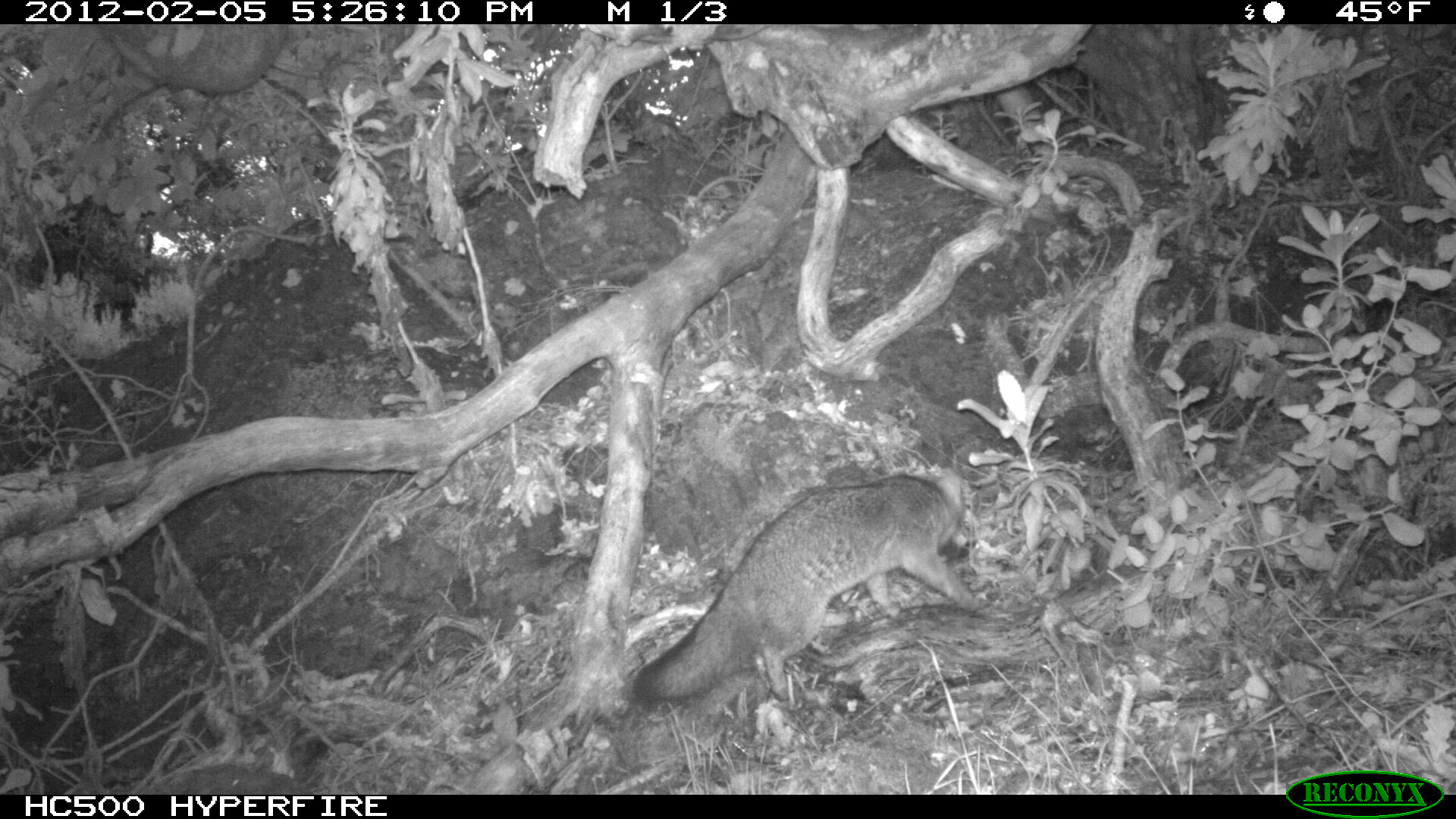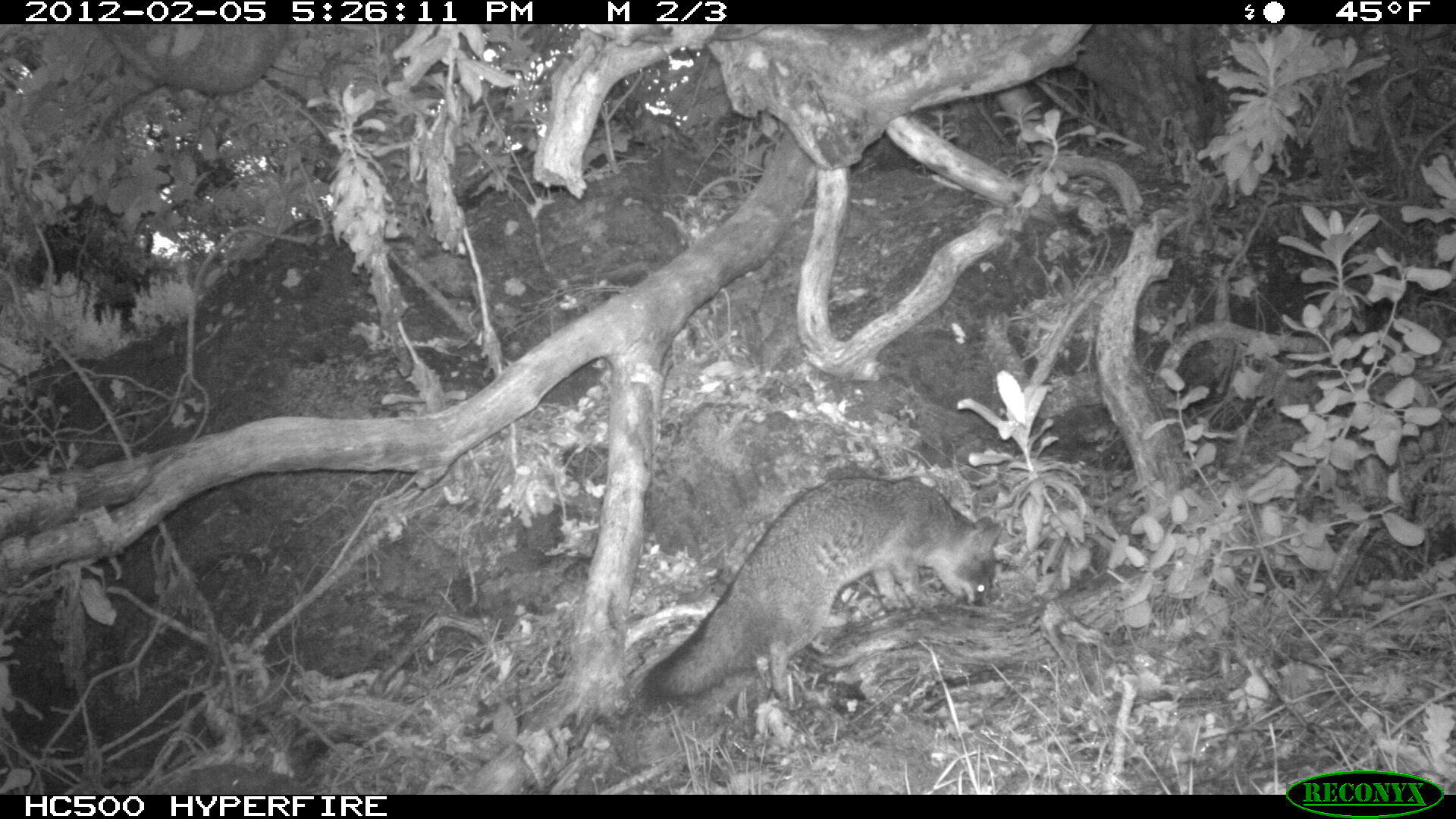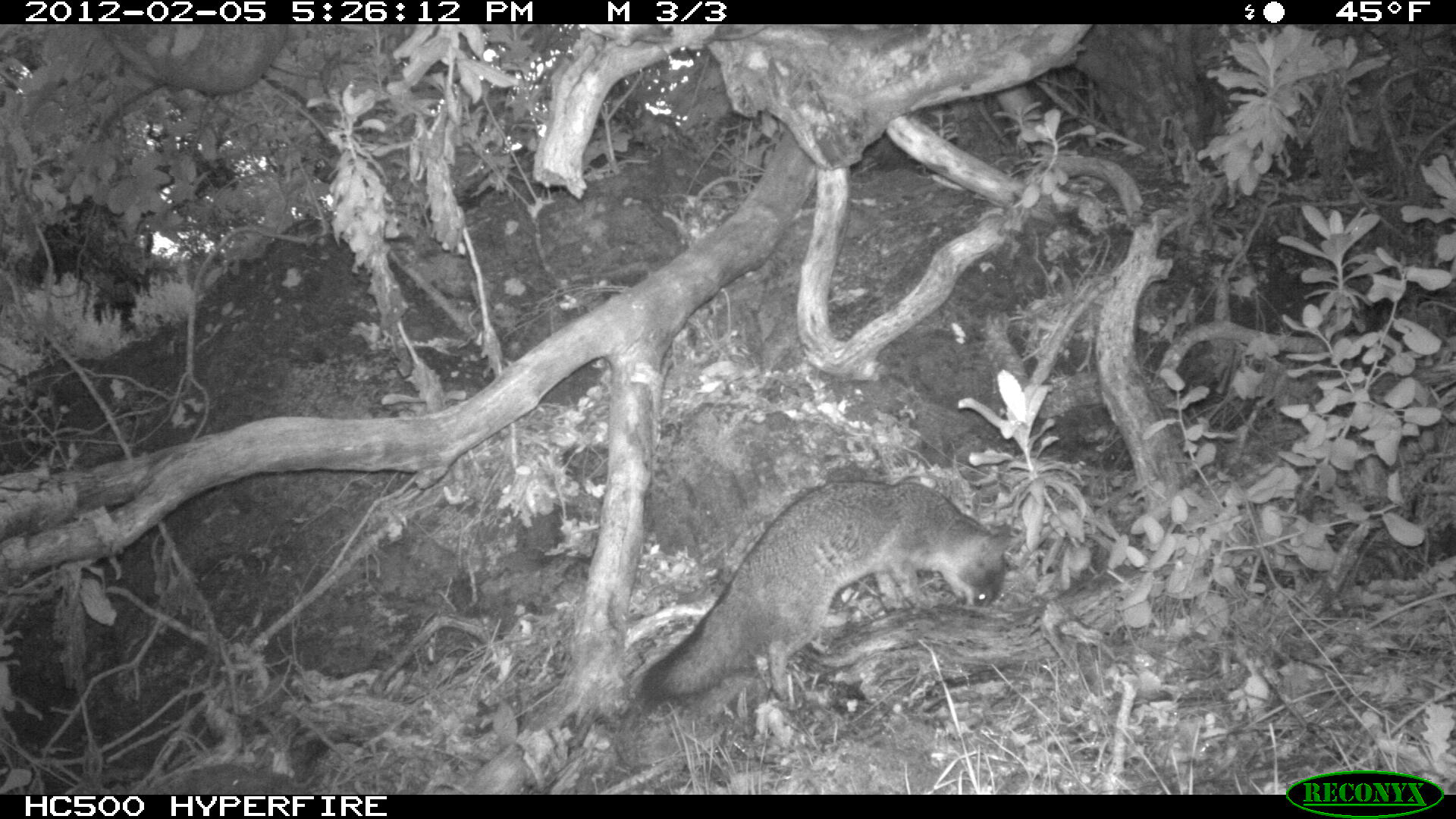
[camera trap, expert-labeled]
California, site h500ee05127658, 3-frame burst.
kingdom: Animalia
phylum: Chordata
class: Mammalia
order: Carnivora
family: Canidae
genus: Urocyon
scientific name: Urocyon littoralis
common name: island fox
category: fox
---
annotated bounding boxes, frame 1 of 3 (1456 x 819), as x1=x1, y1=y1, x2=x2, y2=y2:
fox: x1=630, y1=466, x2=979, y2=706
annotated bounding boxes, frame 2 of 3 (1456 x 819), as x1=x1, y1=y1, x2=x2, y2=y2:
fox: x1=635, y1=475, x2=1002, y2=713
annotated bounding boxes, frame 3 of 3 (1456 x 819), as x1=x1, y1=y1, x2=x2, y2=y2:
fox: x1=639, y1=483, x2=1014, y2=704